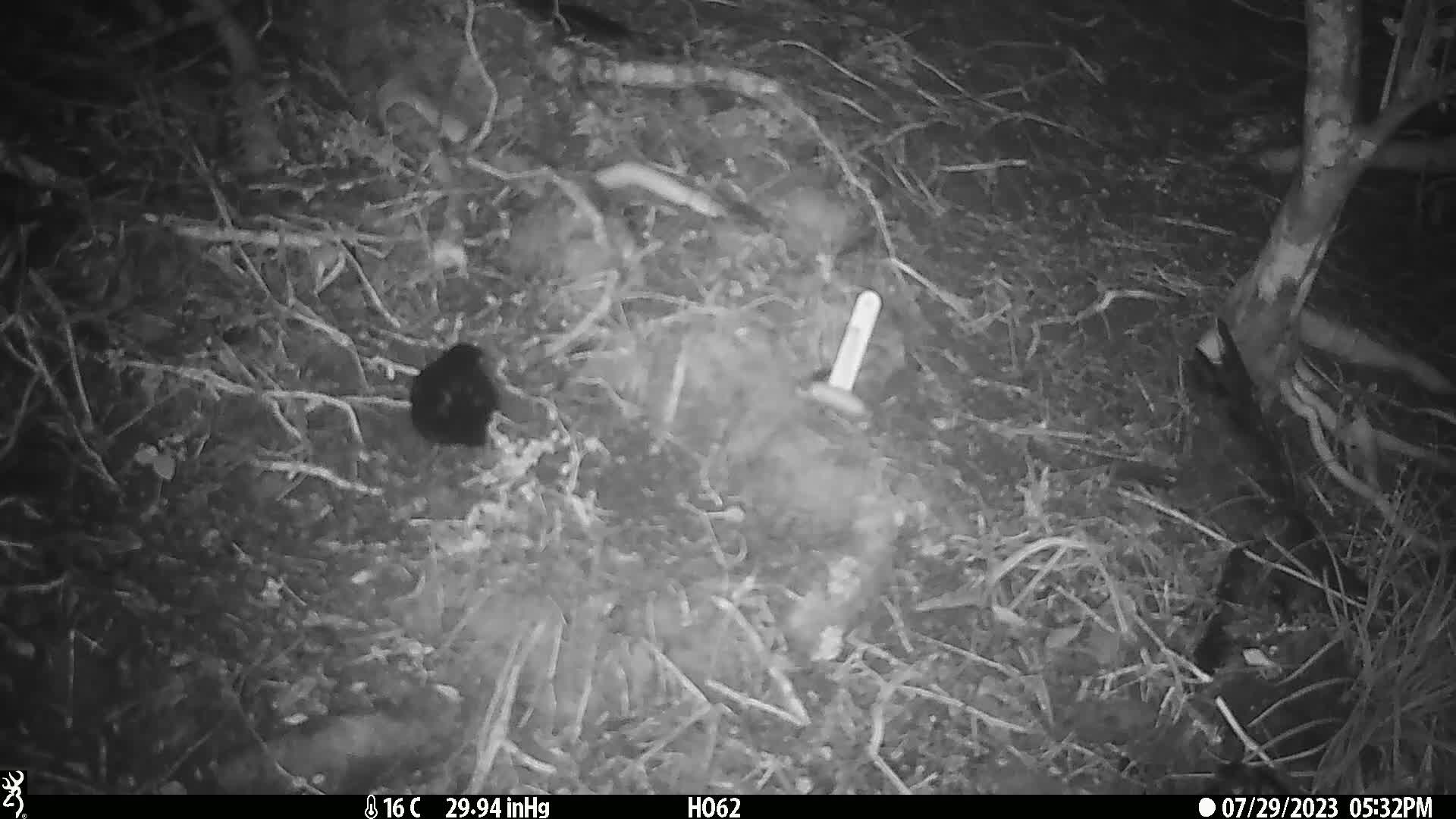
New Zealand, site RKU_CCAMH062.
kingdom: Animalia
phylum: Chordata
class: Aves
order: Passeriformes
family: Turdidae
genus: Turdus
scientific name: Turdus merula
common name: eurasian blackbird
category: blackbird